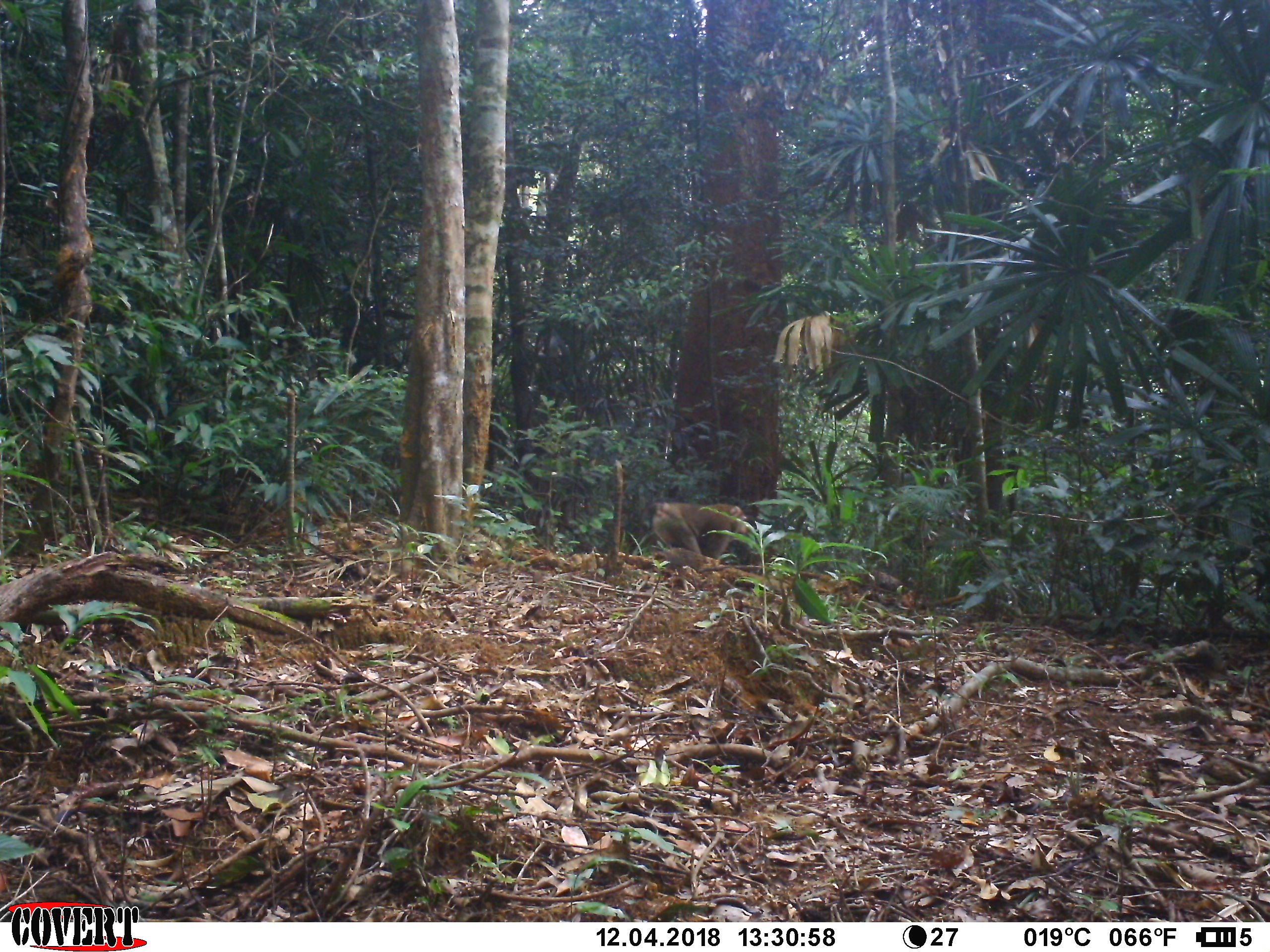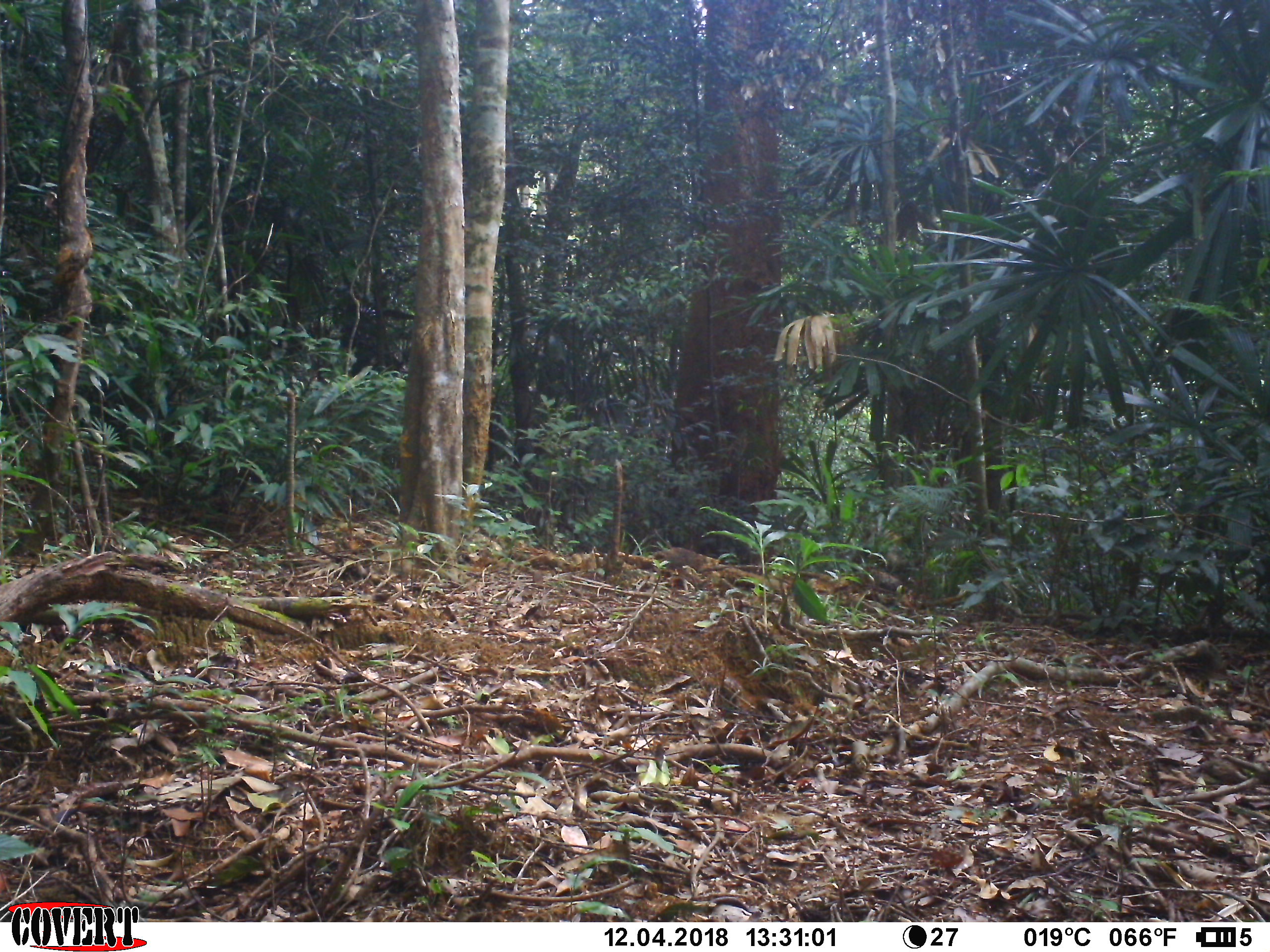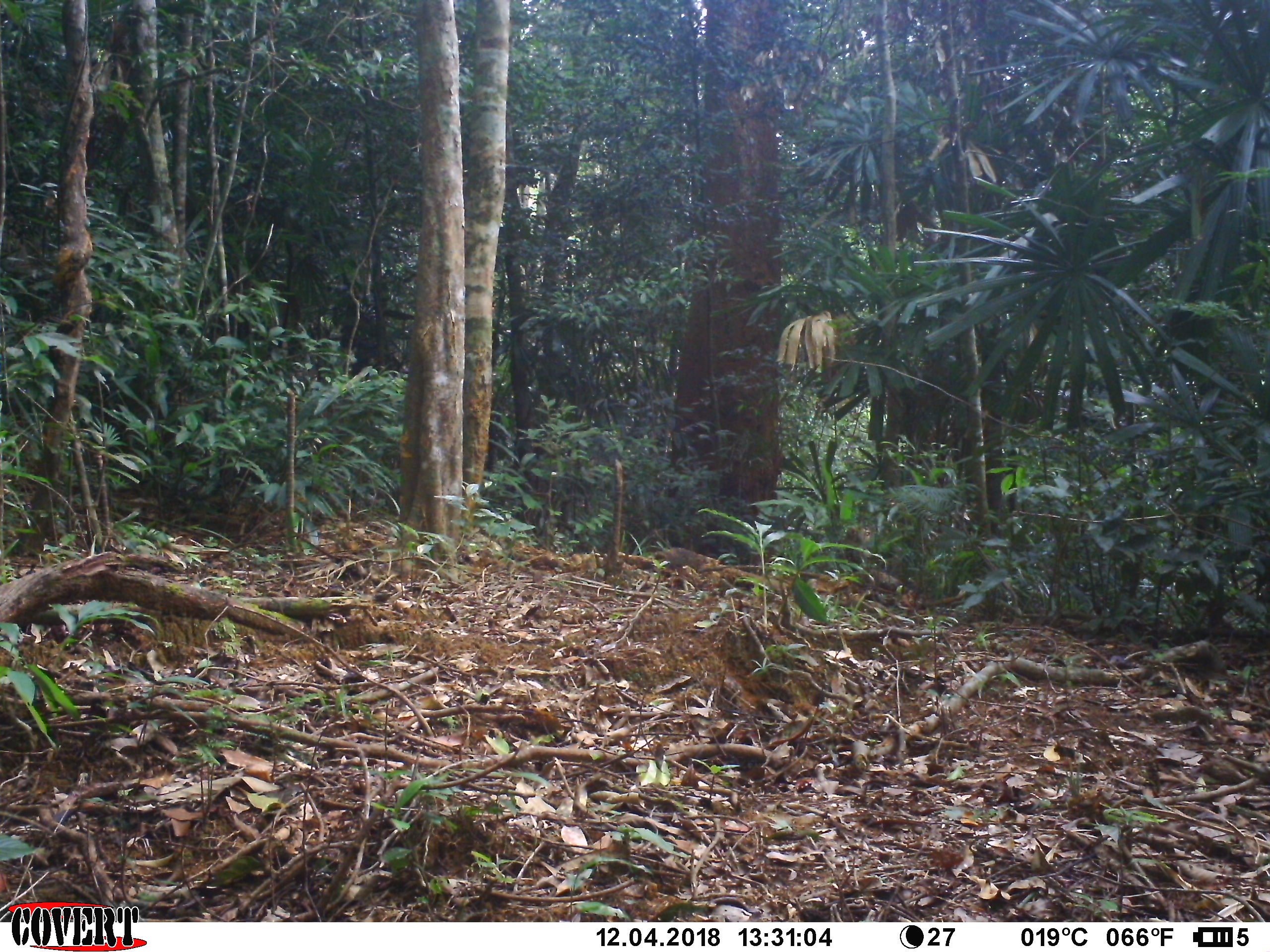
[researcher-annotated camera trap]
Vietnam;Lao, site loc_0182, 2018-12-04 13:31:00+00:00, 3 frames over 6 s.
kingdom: Animalia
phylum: Chordata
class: Mammalia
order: Primates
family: Cercopithecidae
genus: Macaca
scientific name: Macaca nemestrina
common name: pig-tailed macaque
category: pig tailed macaque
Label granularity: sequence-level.